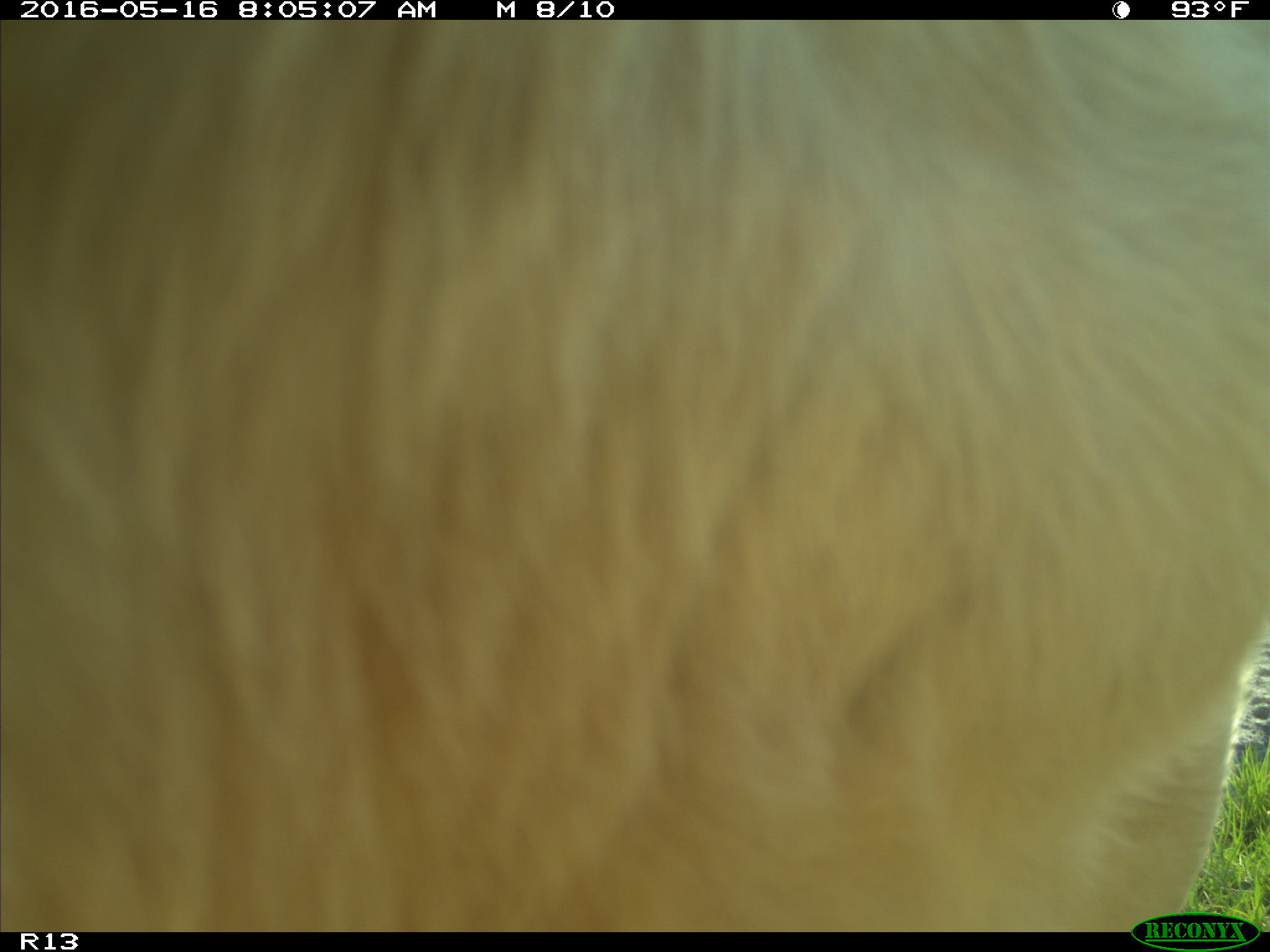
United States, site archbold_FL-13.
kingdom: Animalia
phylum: Chordata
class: Mammalia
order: Artiodactyla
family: Bovidae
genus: Bos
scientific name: Bos taurus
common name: domestic cow